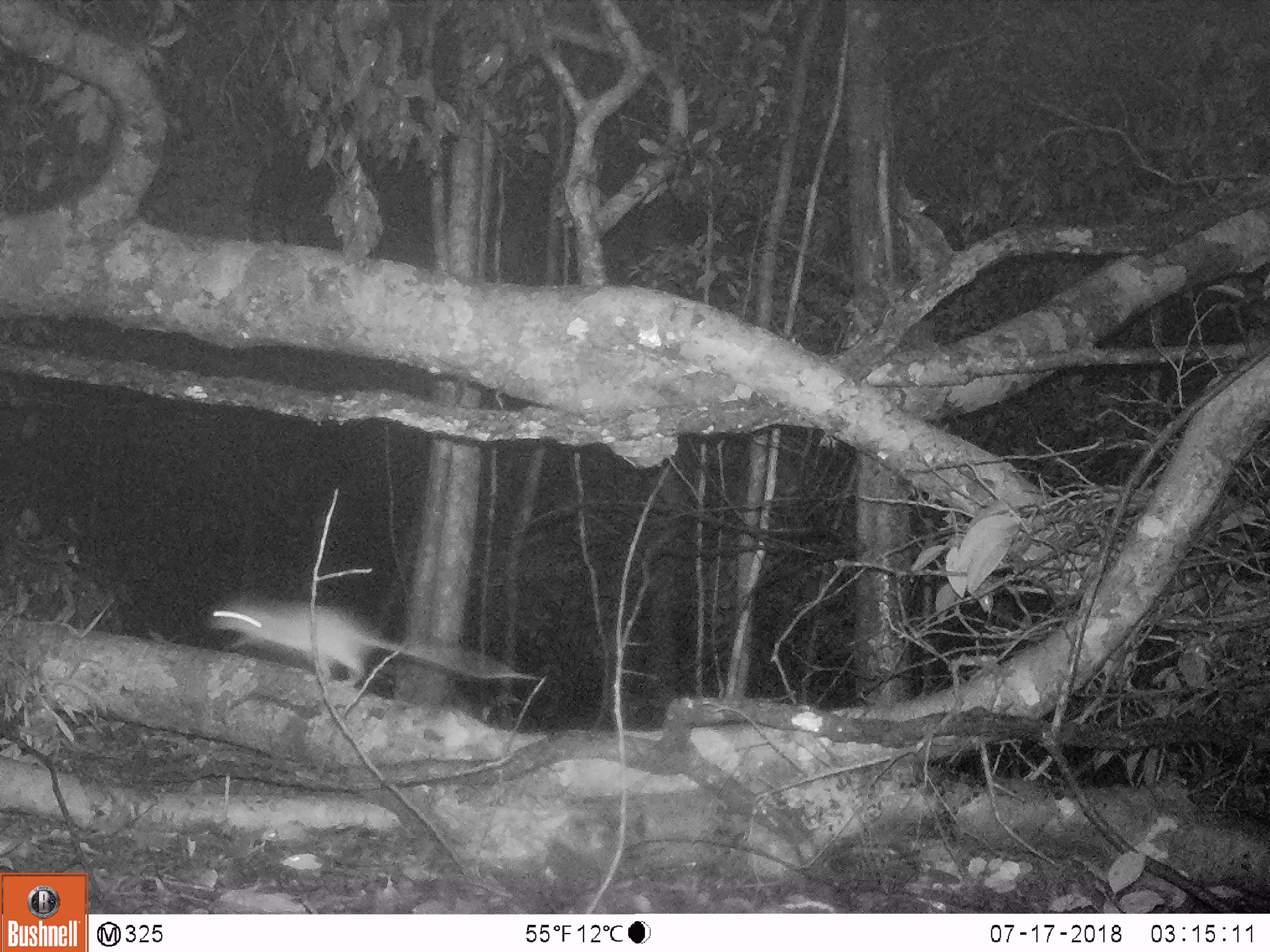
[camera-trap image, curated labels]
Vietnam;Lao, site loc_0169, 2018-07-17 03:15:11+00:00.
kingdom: Animalia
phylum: Chordata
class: Mammalia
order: Rodentia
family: Muridae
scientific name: Muridae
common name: old-world mice and rats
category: unidentified murid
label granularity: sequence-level